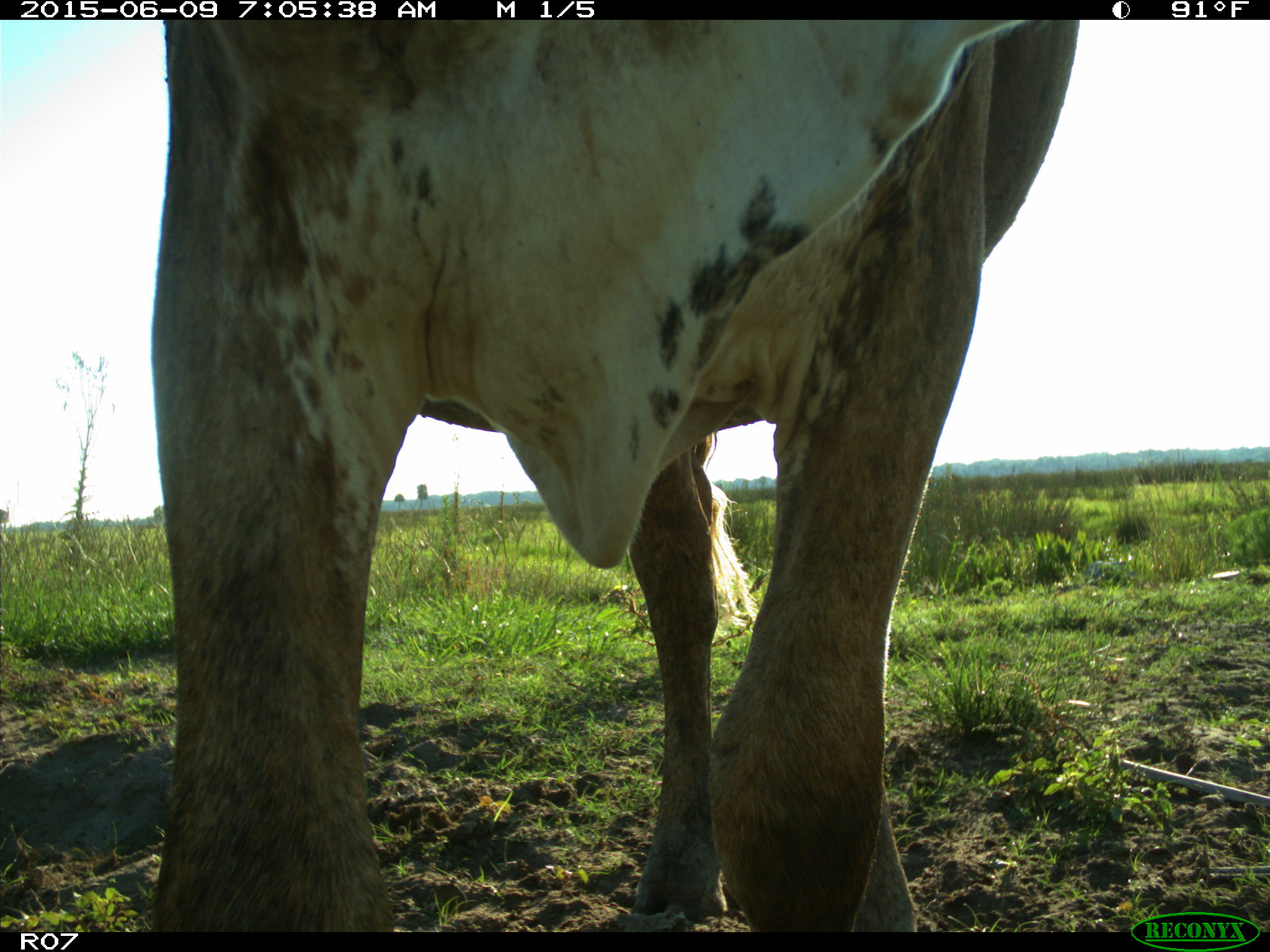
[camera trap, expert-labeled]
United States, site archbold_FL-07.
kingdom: Animalia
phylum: Chordata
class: Mammalia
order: Artiodactyla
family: Bovidae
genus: Bos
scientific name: Bos taurus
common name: domestic cow